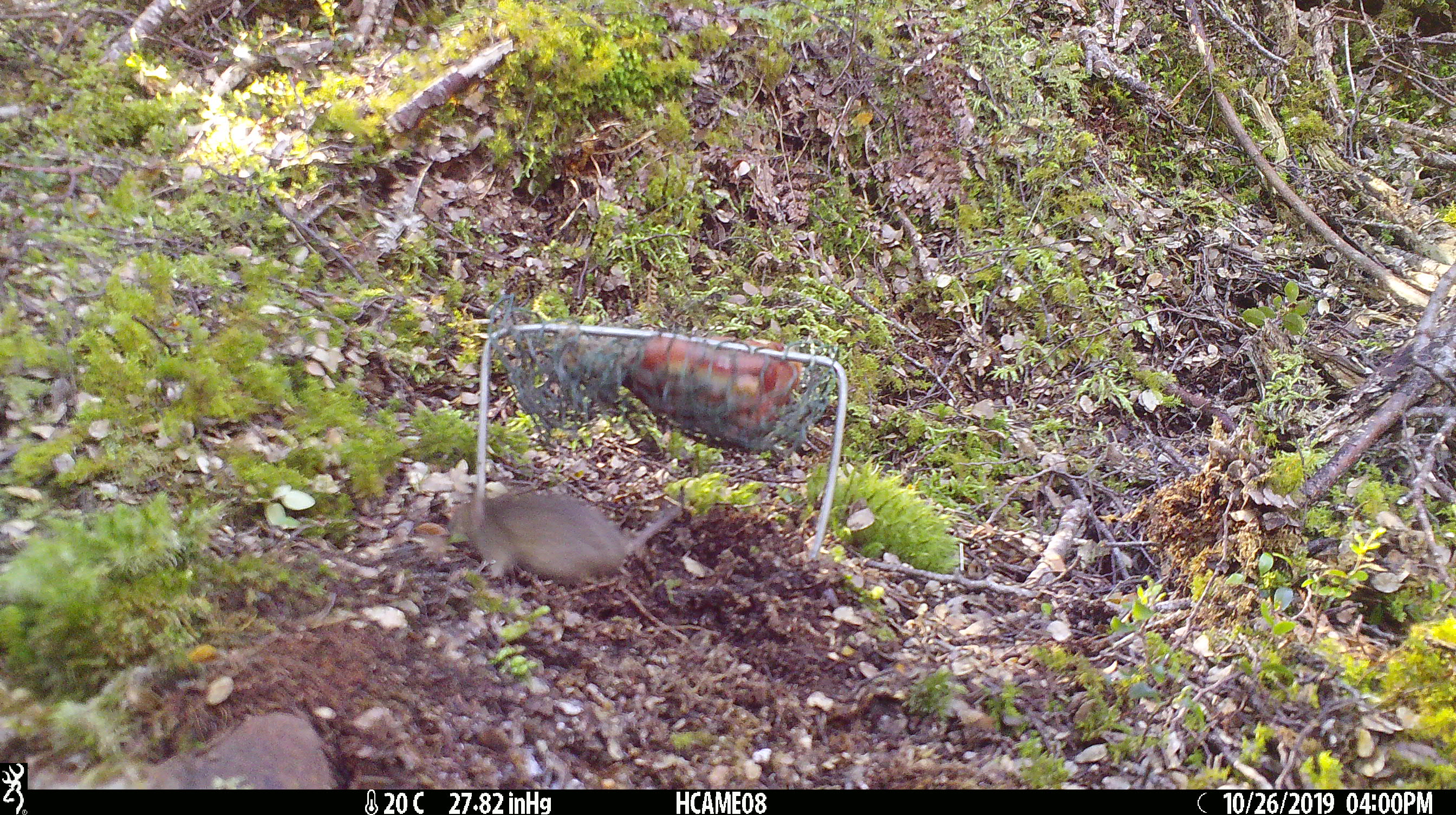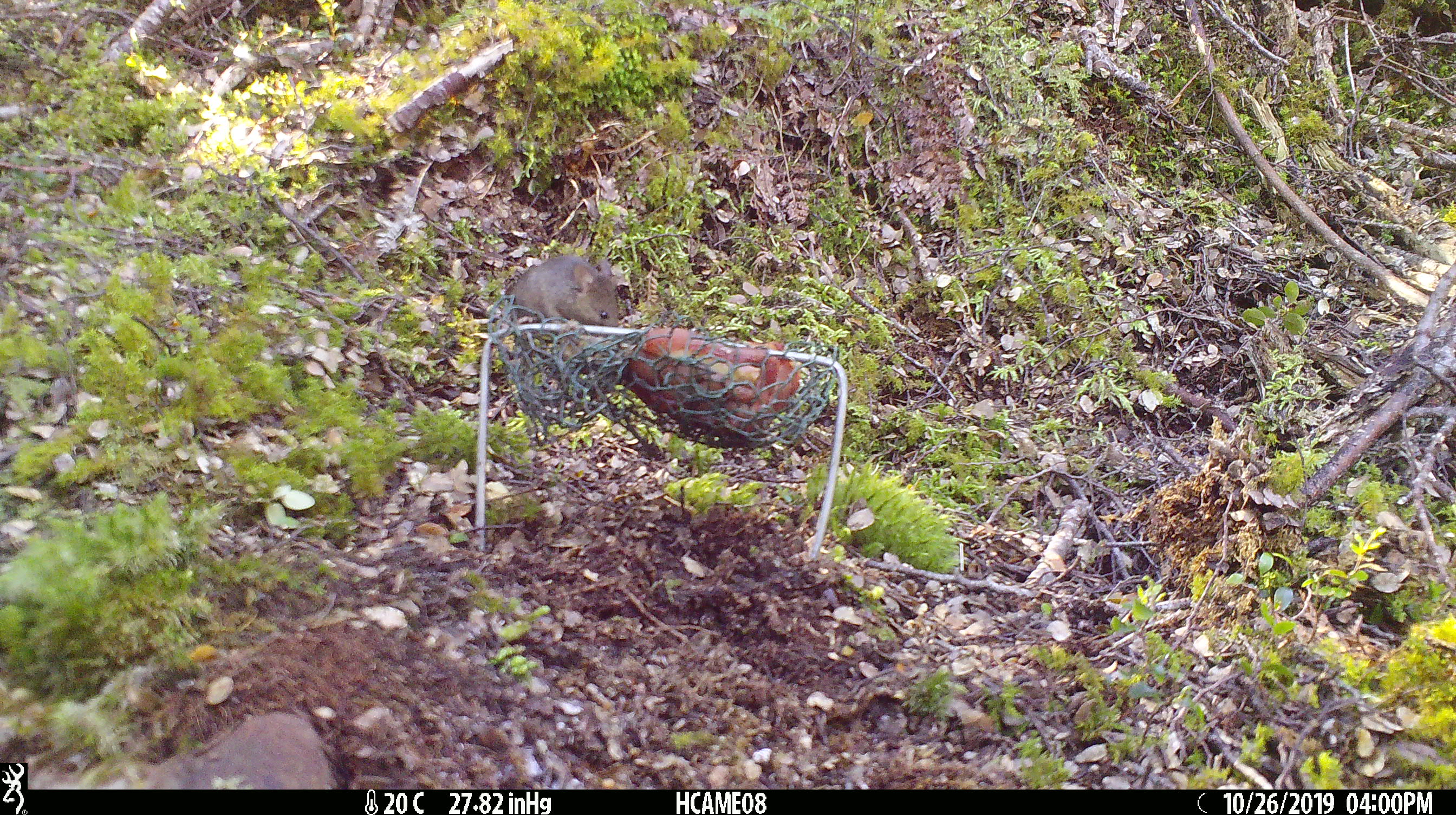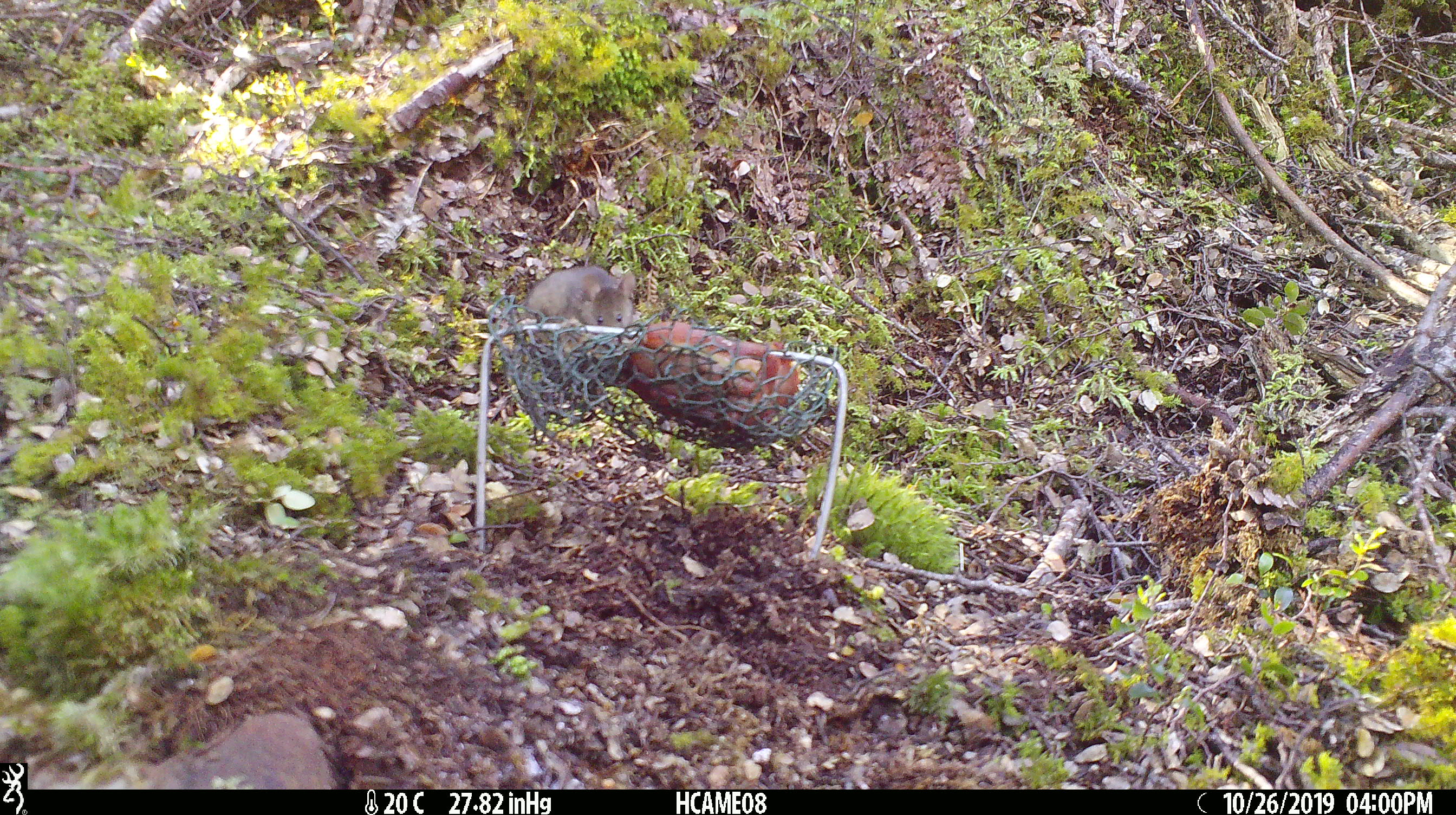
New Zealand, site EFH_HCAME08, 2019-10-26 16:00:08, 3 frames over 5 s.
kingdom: Animalia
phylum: Chordata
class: Mammalia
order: Rodentia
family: Muridae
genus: Mus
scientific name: Mus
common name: mouse